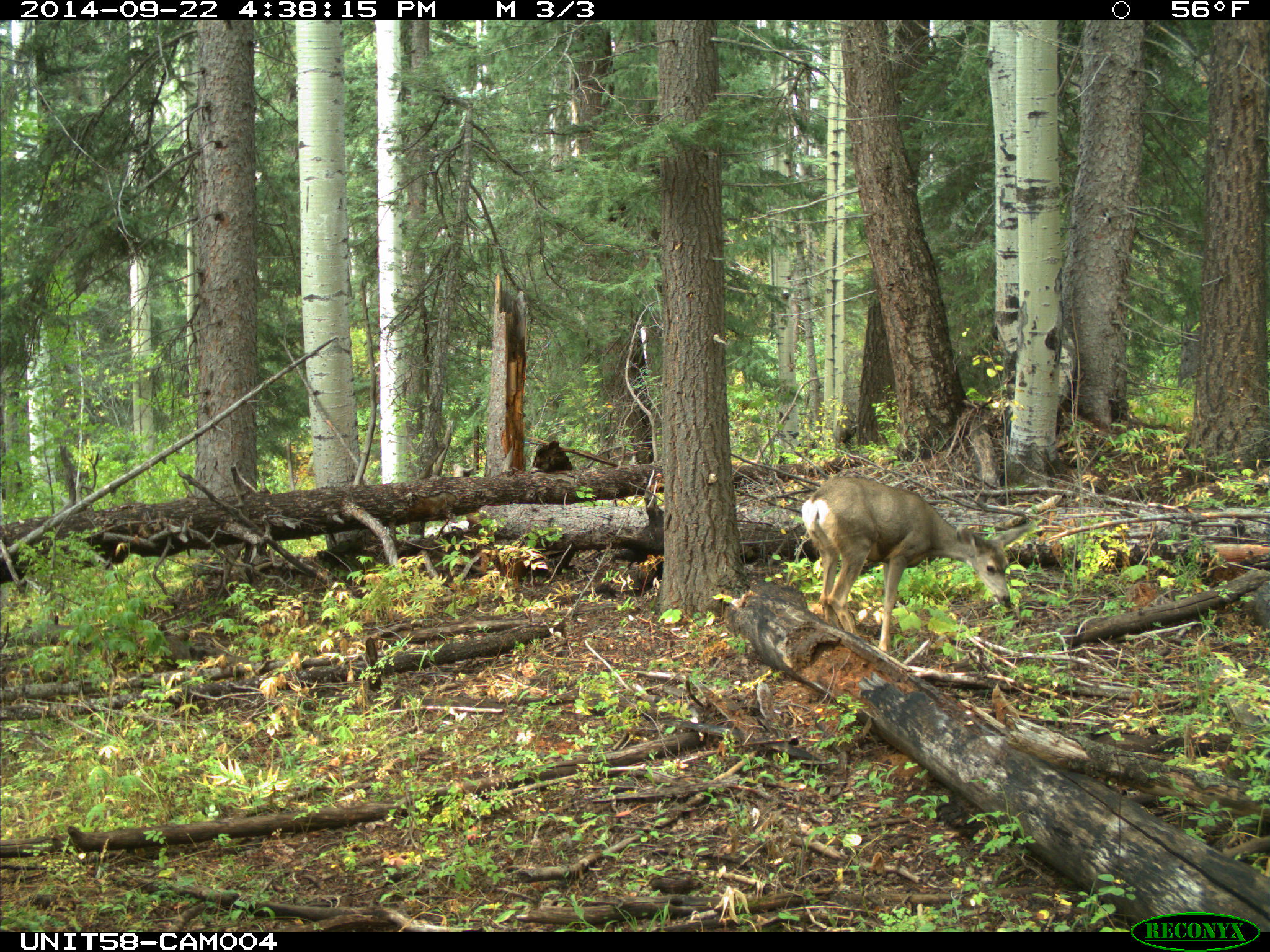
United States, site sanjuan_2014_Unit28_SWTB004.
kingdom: Animalia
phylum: Chordata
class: Mammalia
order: Artiodactyla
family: Cervidae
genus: Odocoileus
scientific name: Odocoileus hemionus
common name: mule deer